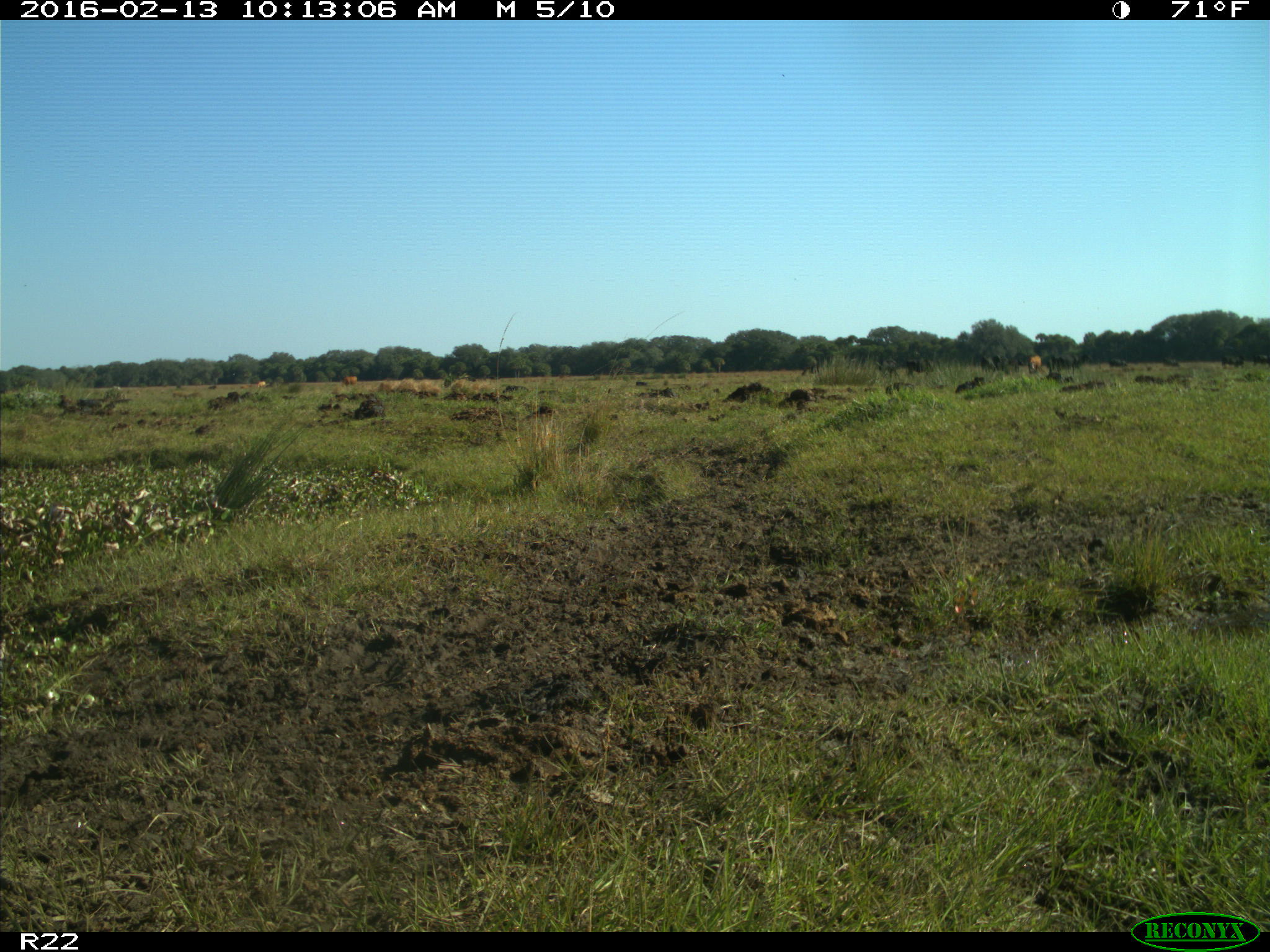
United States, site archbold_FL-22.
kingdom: Animalia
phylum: Chordata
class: Mammalia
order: Artiodactyla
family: Bovidae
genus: Bos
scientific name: Bos taurus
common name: domestic cow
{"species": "Bos taurus (domestic cow)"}